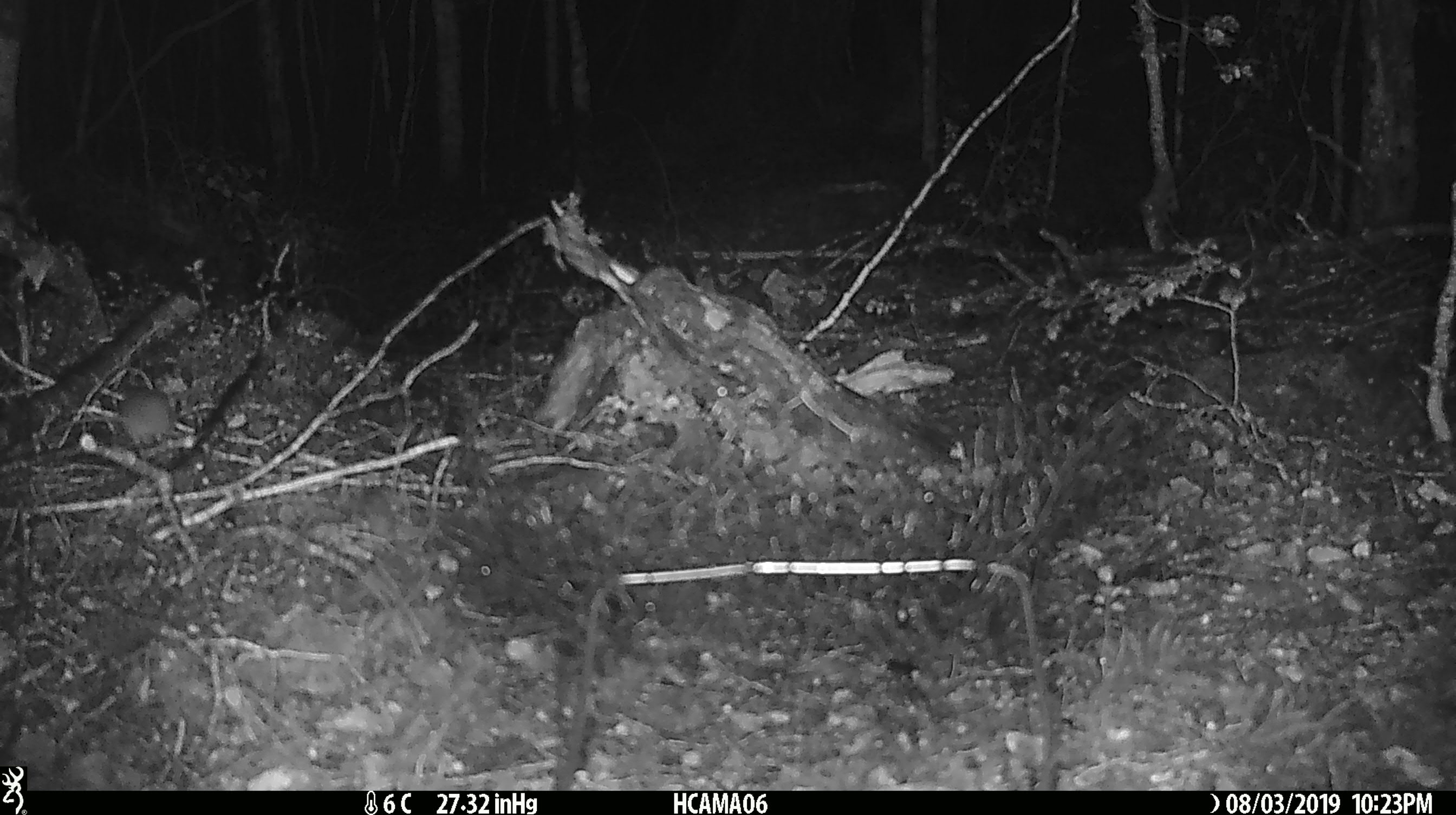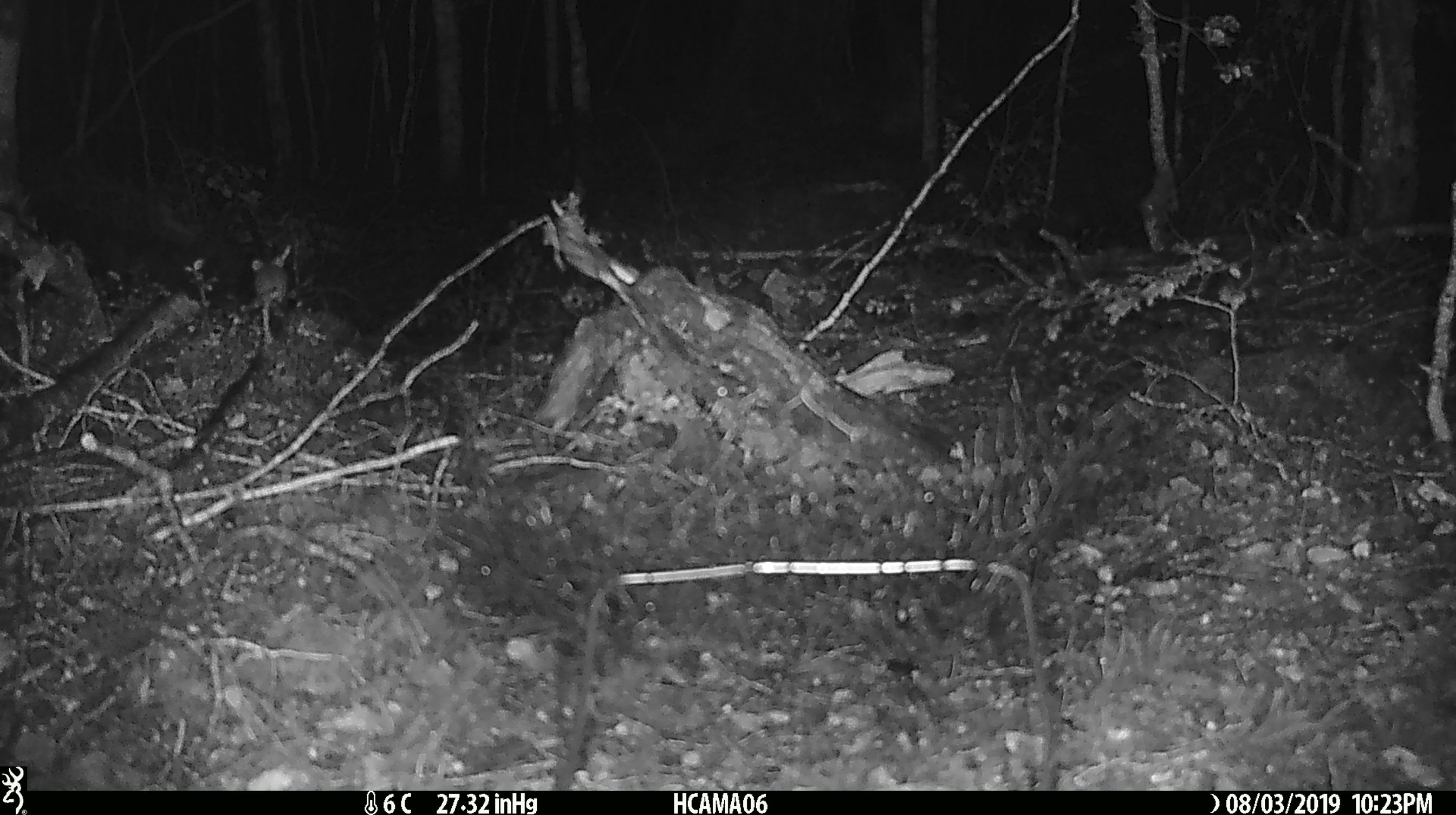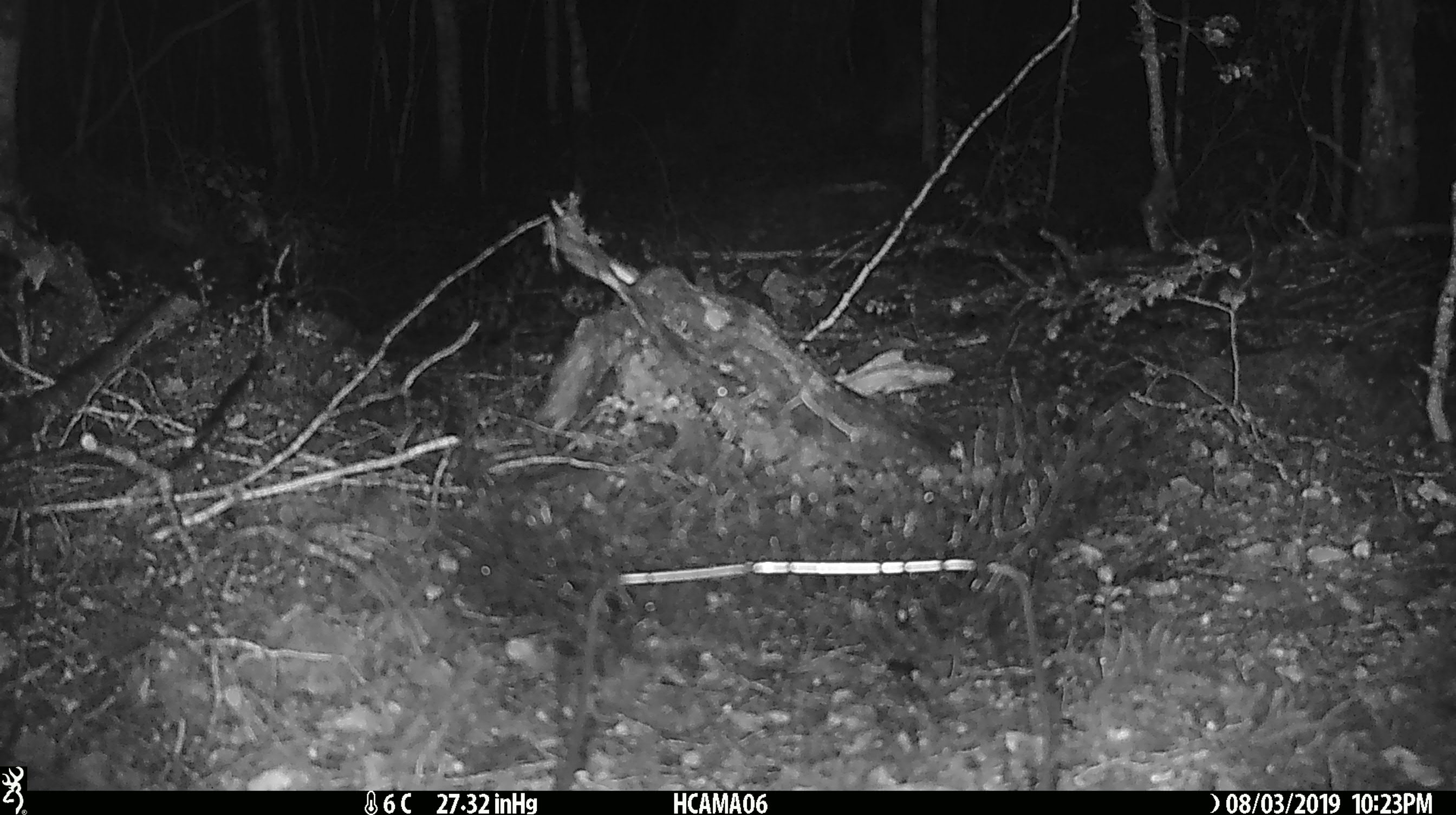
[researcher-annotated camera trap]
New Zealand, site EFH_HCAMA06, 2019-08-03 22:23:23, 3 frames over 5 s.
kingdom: Animalia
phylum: Chordata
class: Mammalia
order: Rodentia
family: Muridae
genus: Mus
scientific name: Mus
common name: mouse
Mouse (Mus).